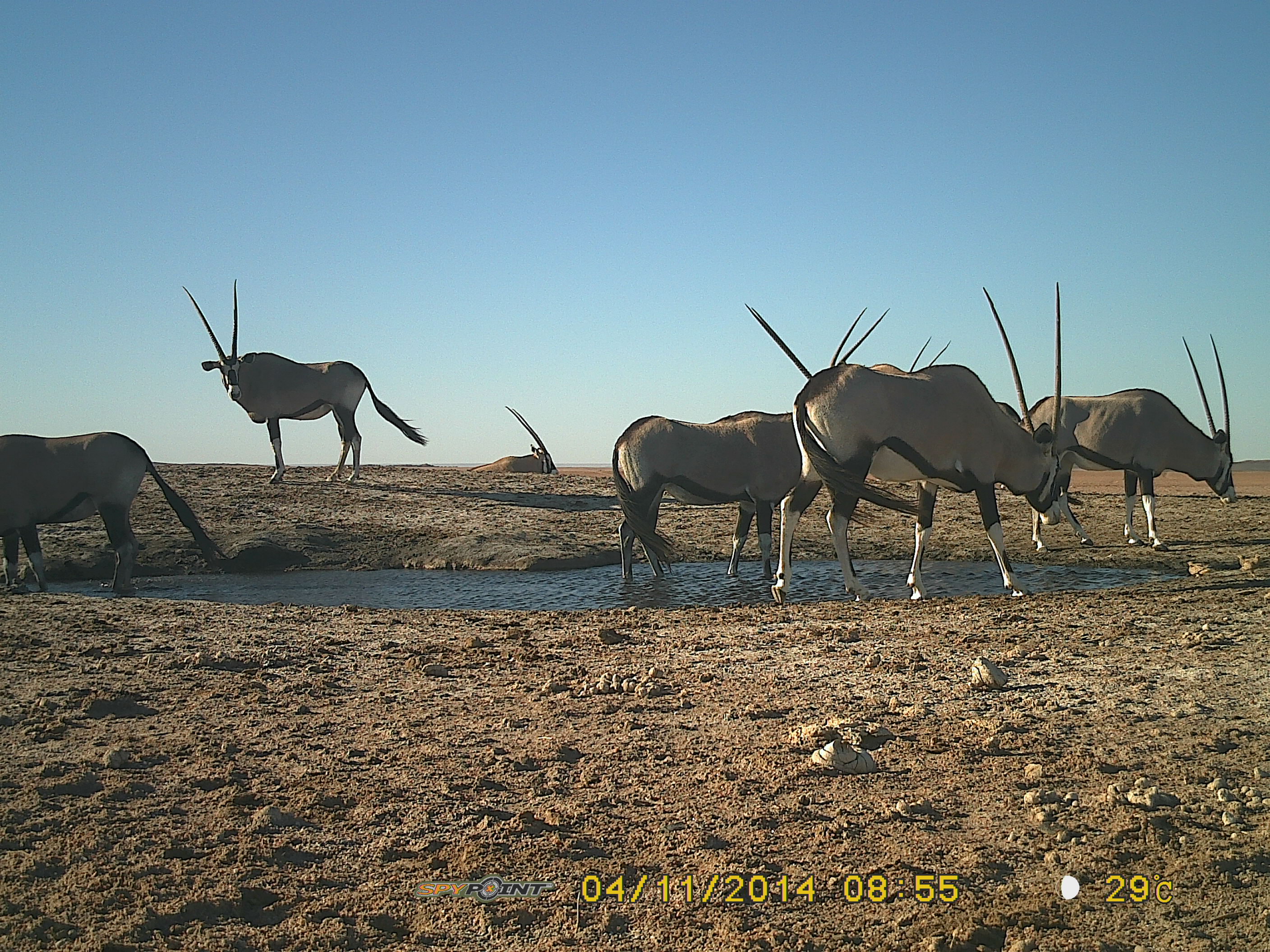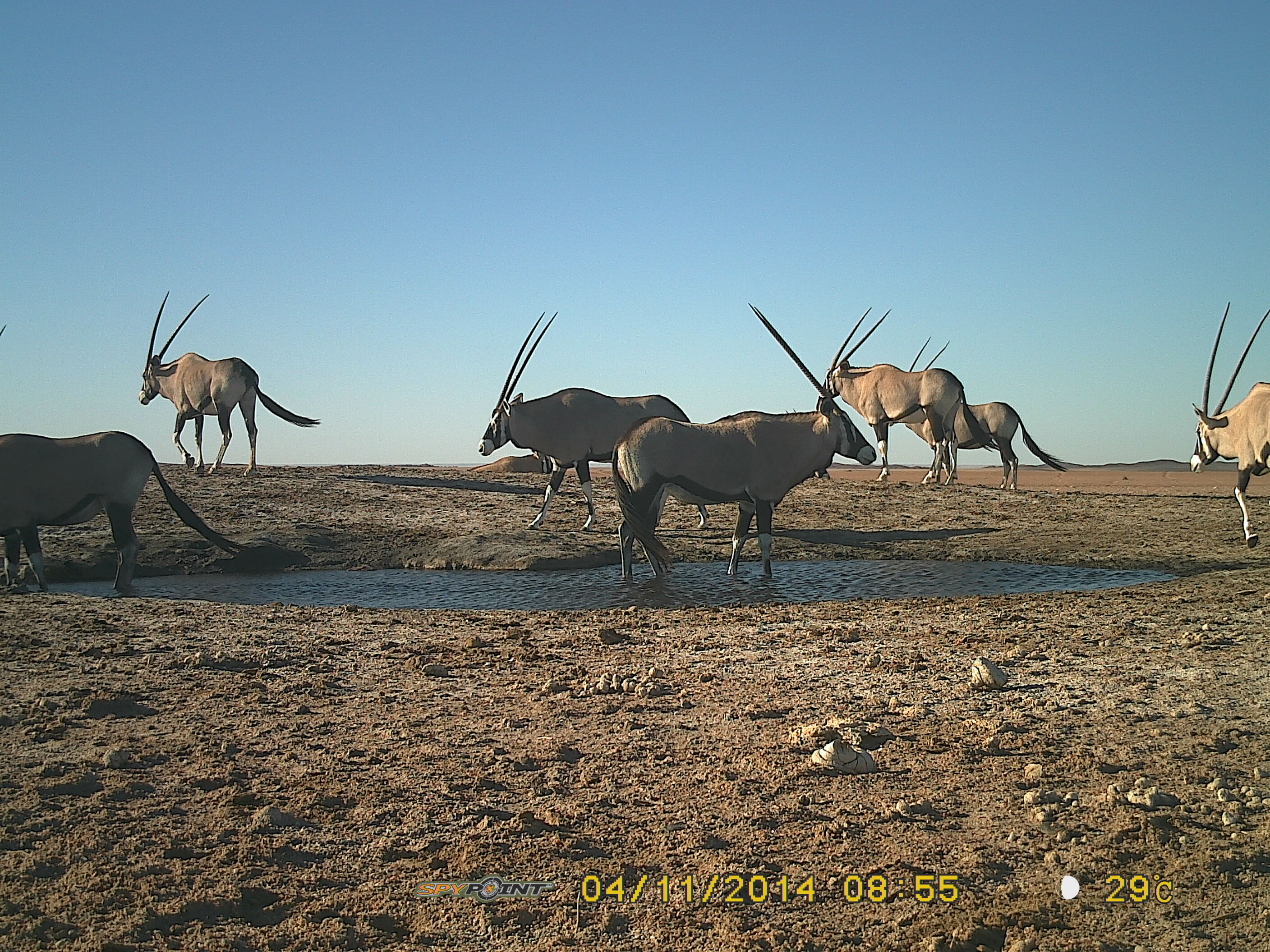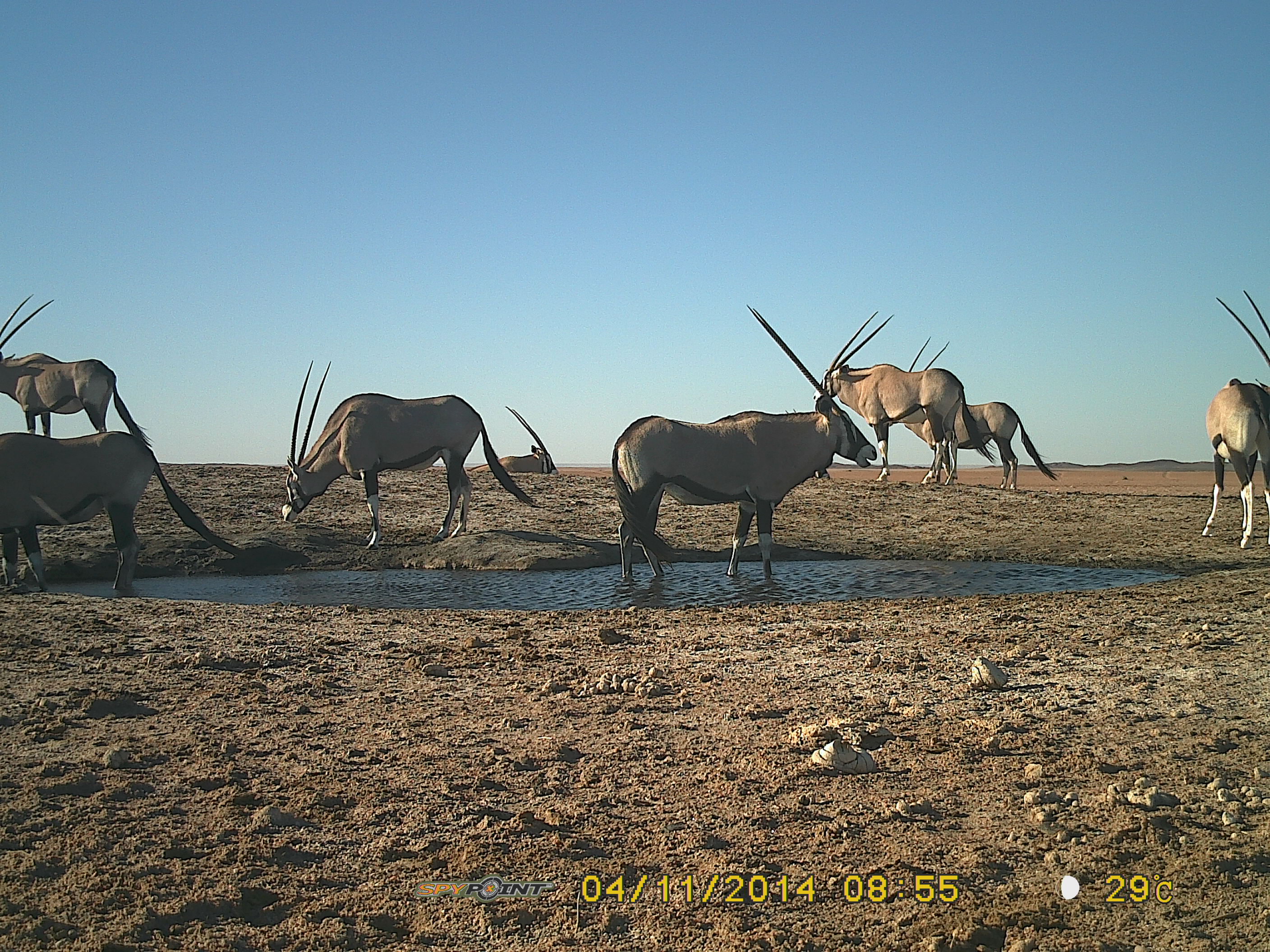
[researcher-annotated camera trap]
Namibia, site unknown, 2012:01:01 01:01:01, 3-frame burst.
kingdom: Animalia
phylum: Chordata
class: Mammalia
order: Artiodactyla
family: Bovidae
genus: Oryx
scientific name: Oryx gazella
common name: gemsbok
Oryx gazella (gemsbok).